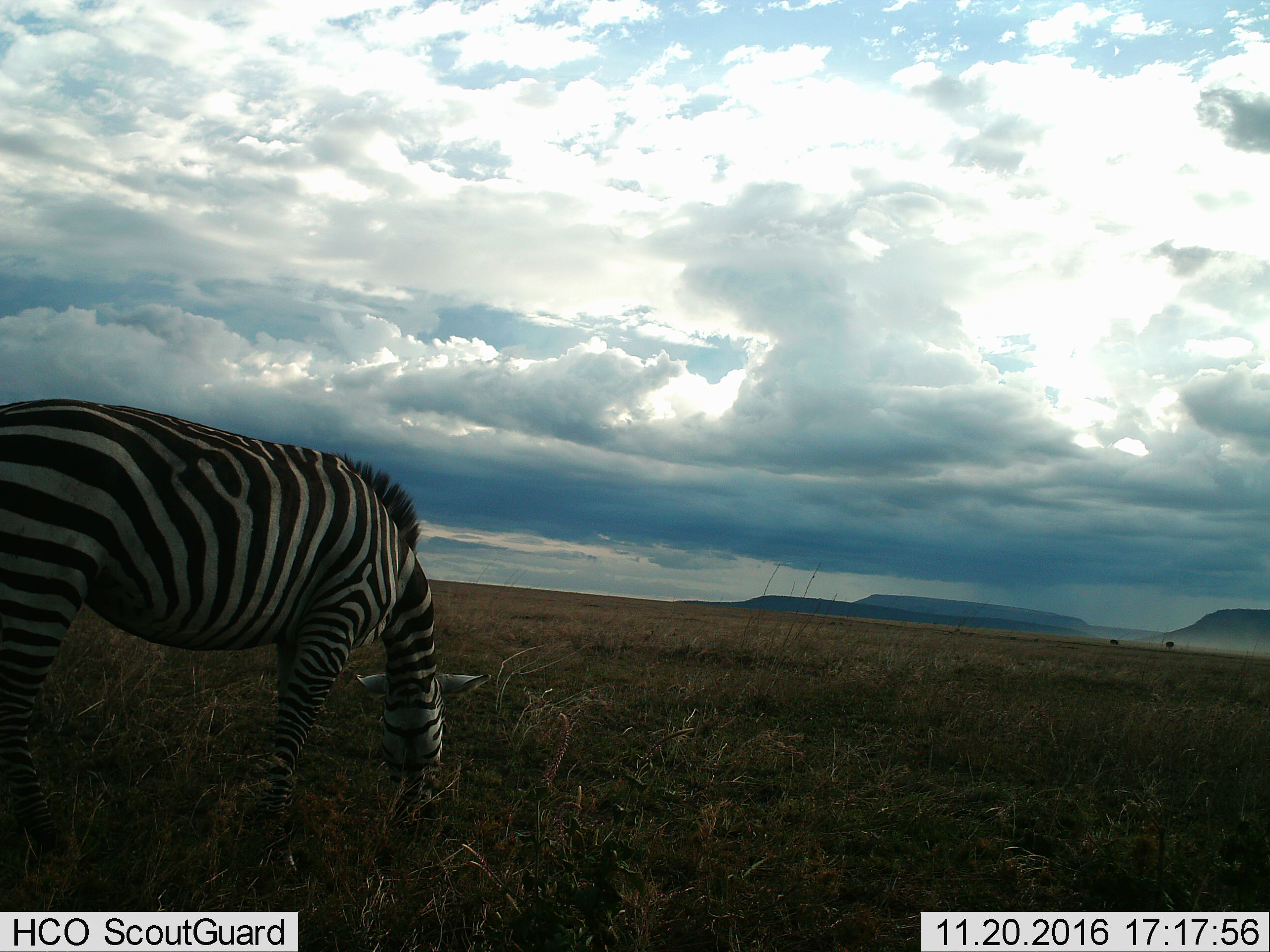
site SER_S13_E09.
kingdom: Animalia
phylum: Chordata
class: Mammalia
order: Perissodactyla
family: Equidae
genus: Equus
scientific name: Equus quagga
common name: plains zebra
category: zebraplains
Zebraplains (plains zebra) (Equus quagga), count 1. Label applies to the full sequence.